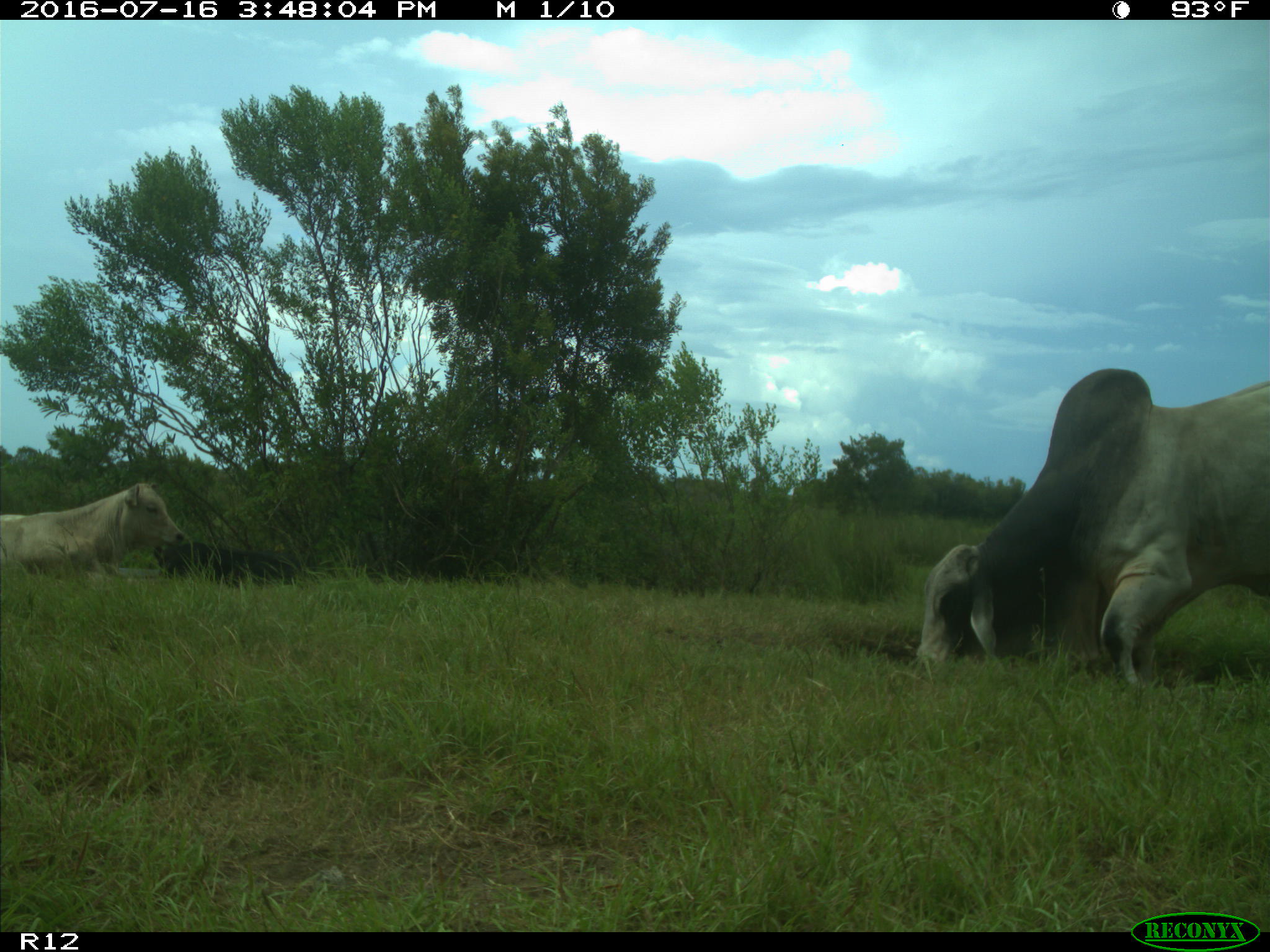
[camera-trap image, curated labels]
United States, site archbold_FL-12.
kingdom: Animalia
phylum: Chordata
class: Mammalia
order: Artiodactyla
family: Bovidae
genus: Bos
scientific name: Bos taurus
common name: domestic cow